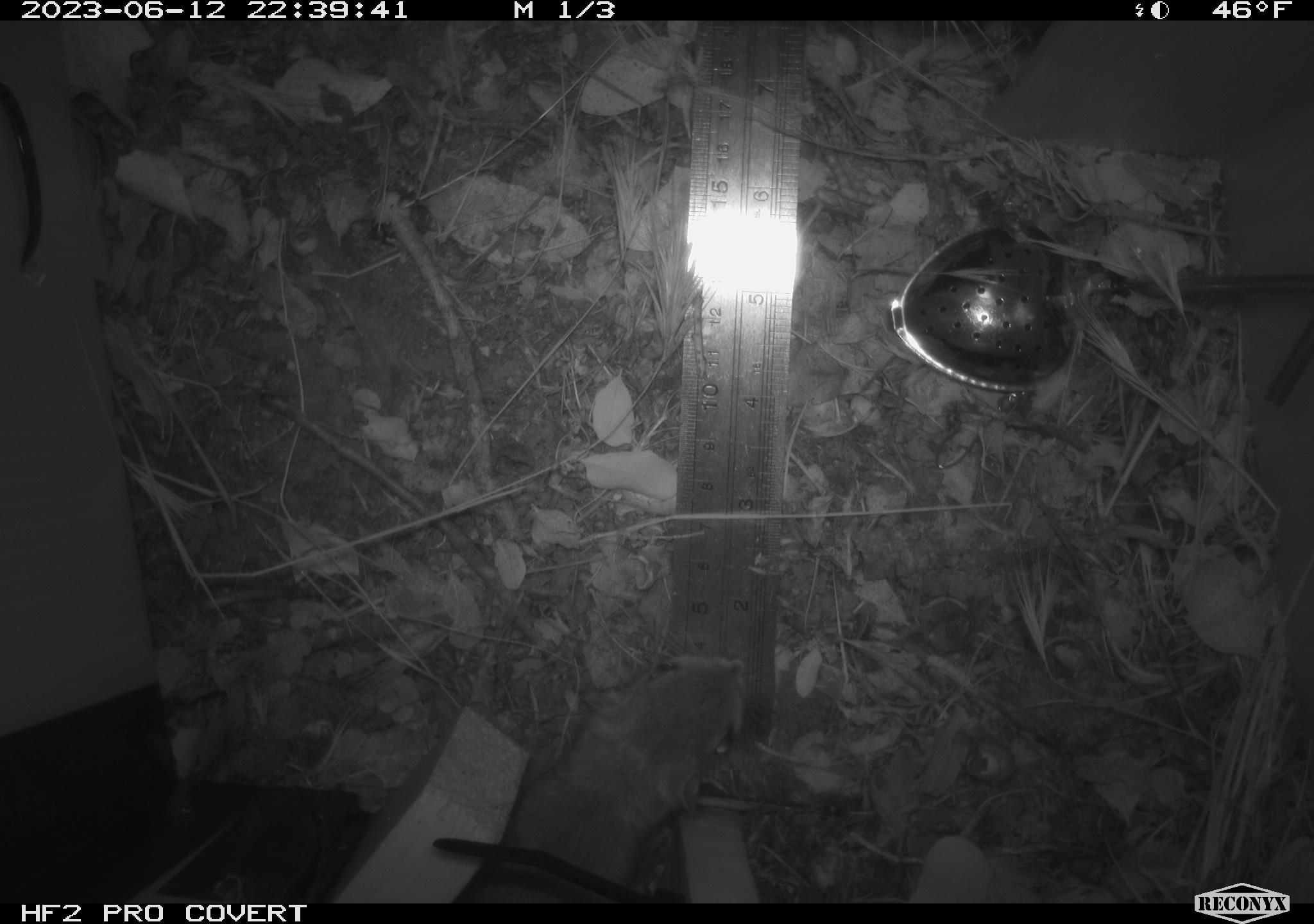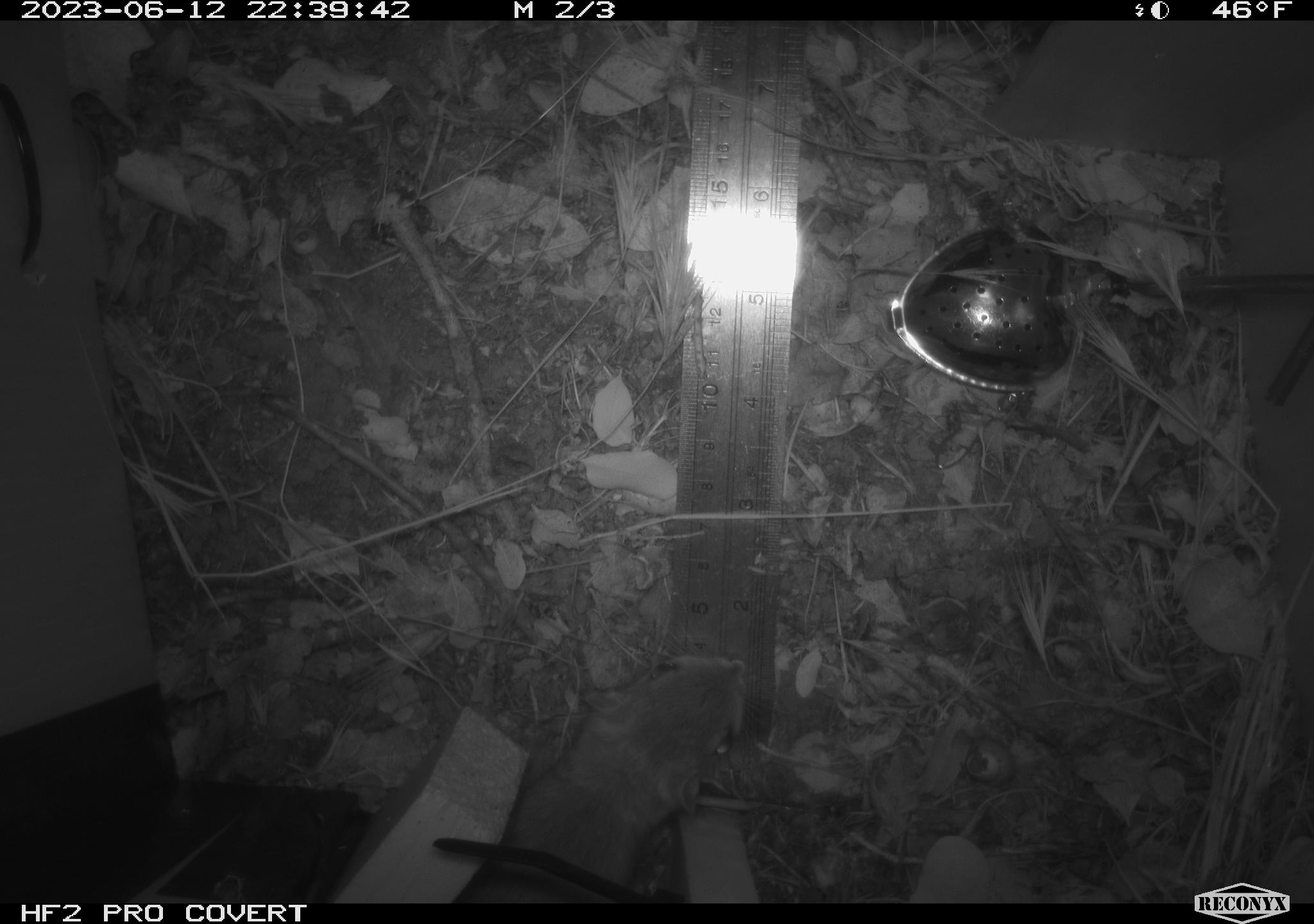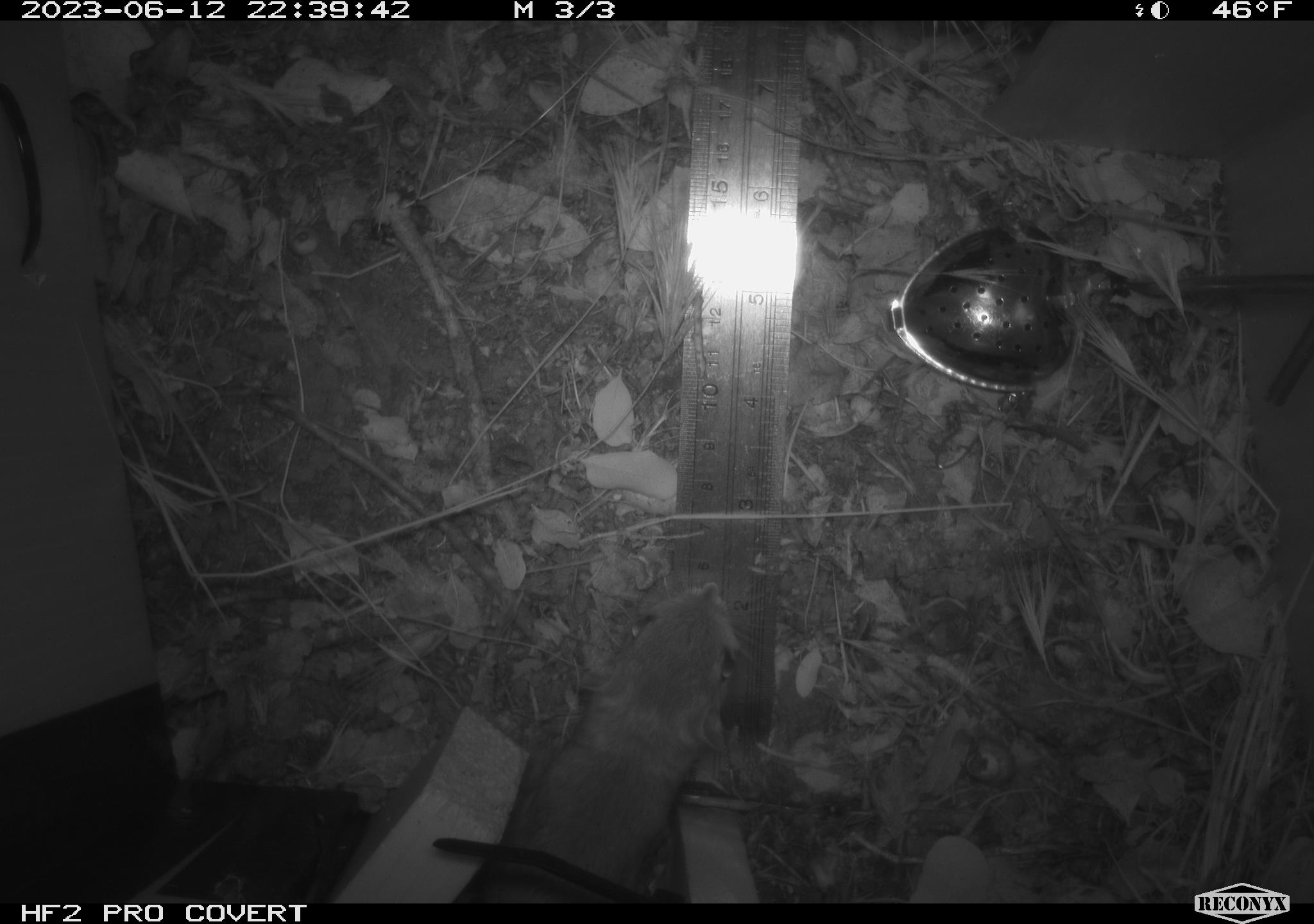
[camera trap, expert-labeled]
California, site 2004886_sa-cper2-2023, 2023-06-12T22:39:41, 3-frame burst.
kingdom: Animalia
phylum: Chordata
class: Mammalia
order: Rodentia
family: Heteromyidae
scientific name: Heteromyidae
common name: kangaroo rats and pocket mice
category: heteromyidae family